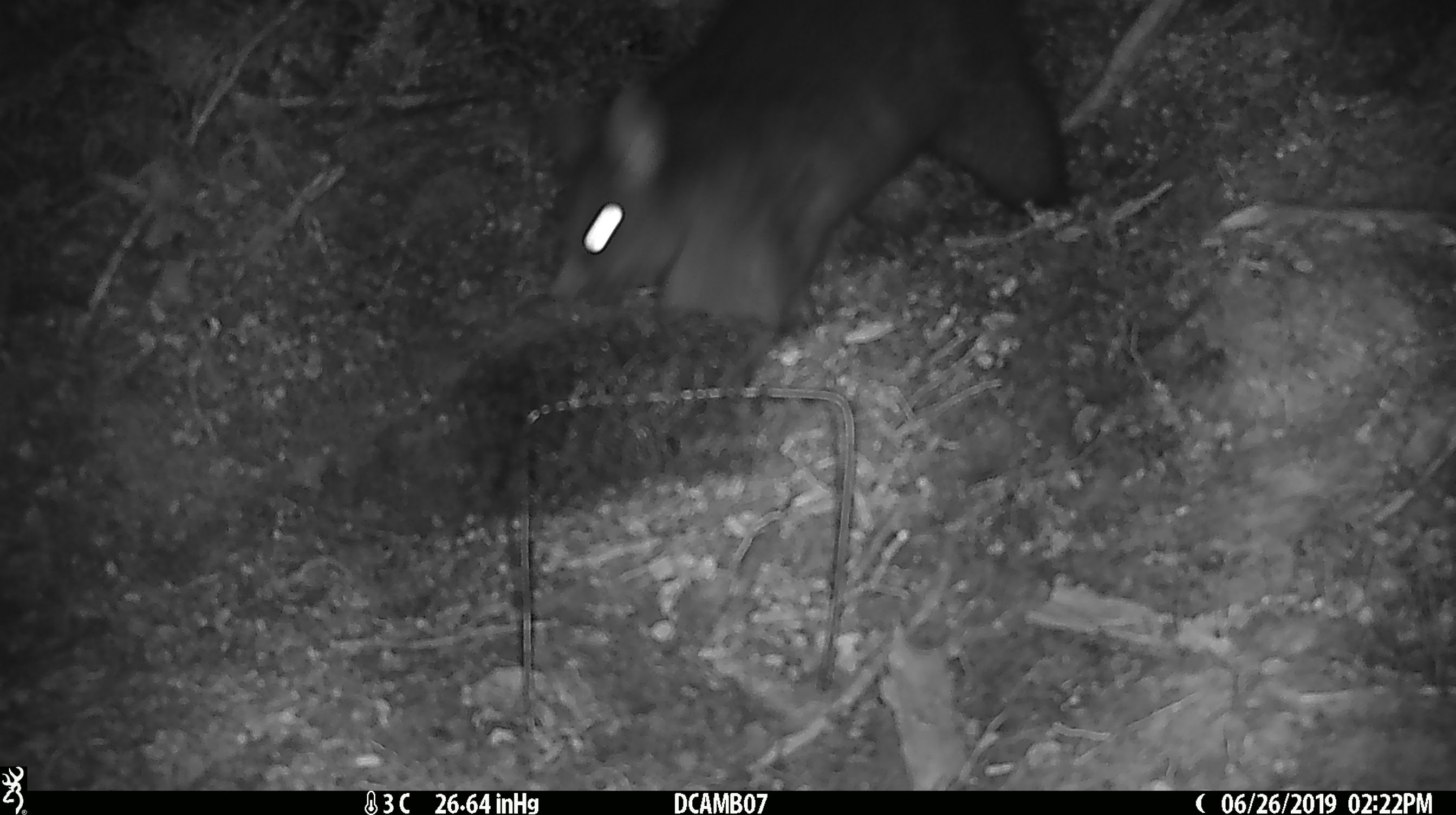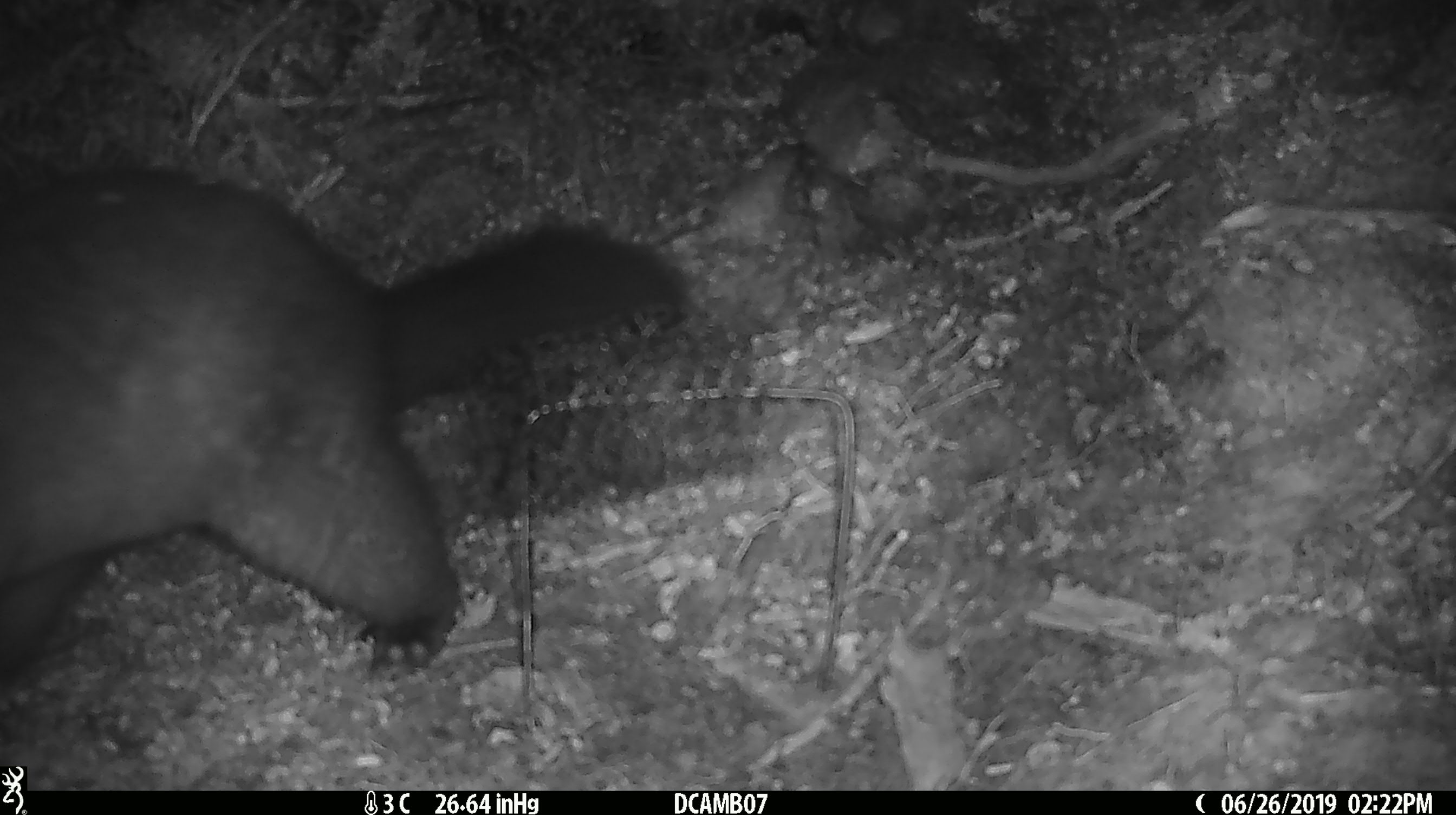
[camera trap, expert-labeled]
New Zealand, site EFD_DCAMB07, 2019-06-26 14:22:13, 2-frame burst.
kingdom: Animalia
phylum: Chordata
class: Mammalia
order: Diprotodontia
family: Phalangeridae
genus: Trichosurus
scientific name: Trichosurus vulpecula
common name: common brushtail possum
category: possum